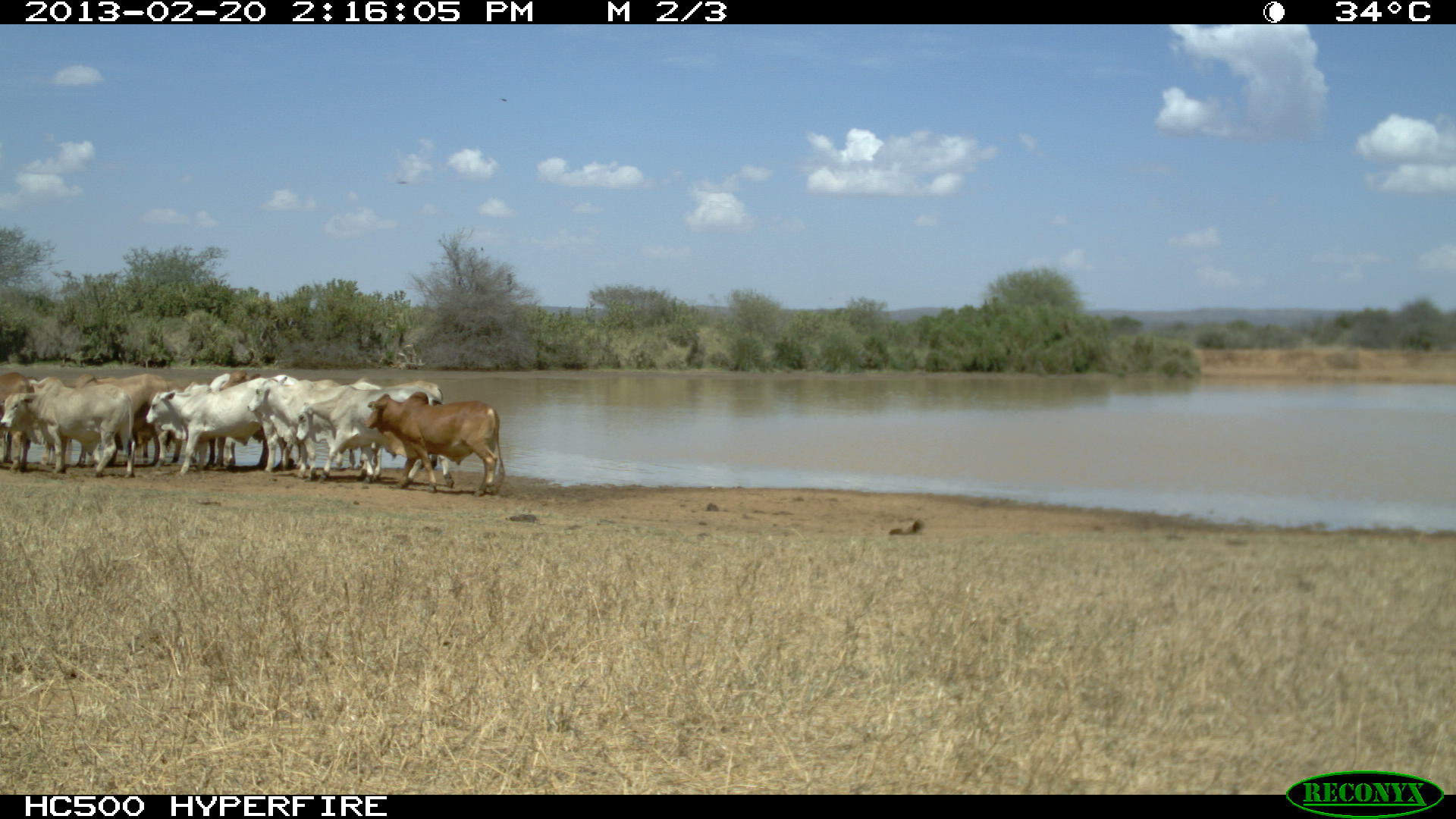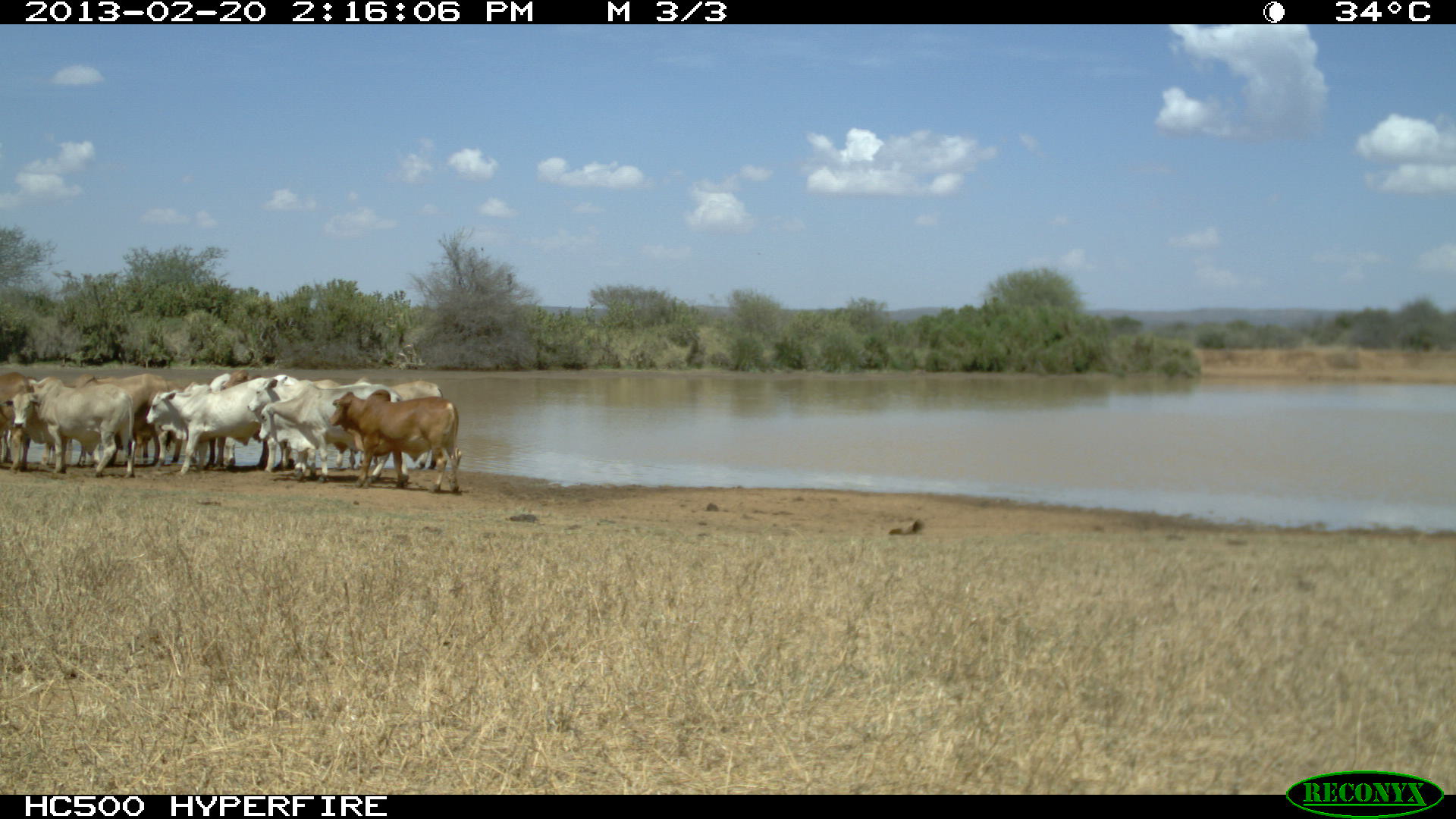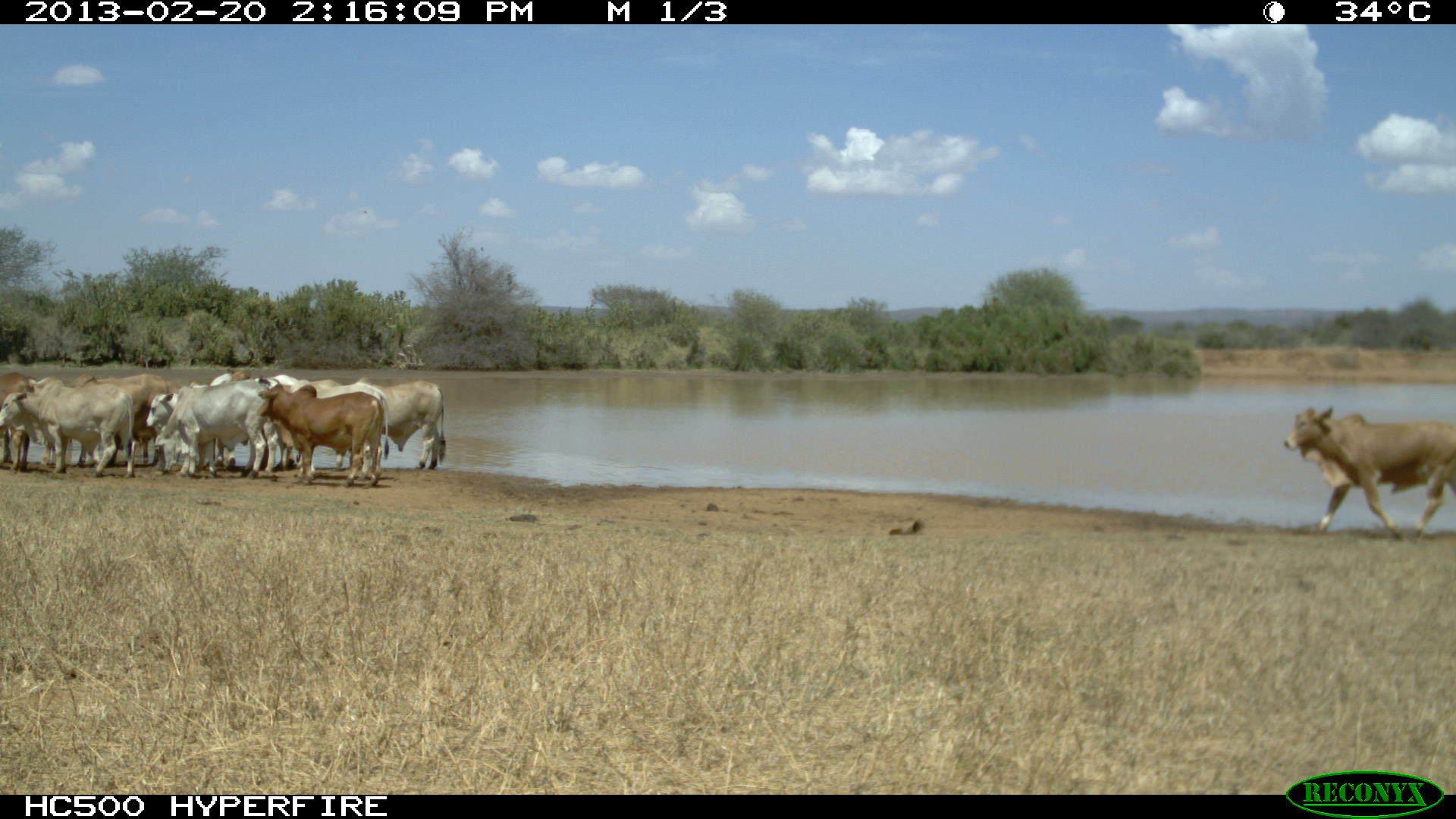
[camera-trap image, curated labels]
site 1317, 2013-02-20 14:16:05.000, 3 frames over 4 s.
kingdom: Animalia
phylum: Chordata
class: Mammalia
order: Artiodactyla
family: Bovidae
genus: Bos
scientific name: Bos taurus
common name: domestic cattle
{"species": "Bos taurus (domestic cattle)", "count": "11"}